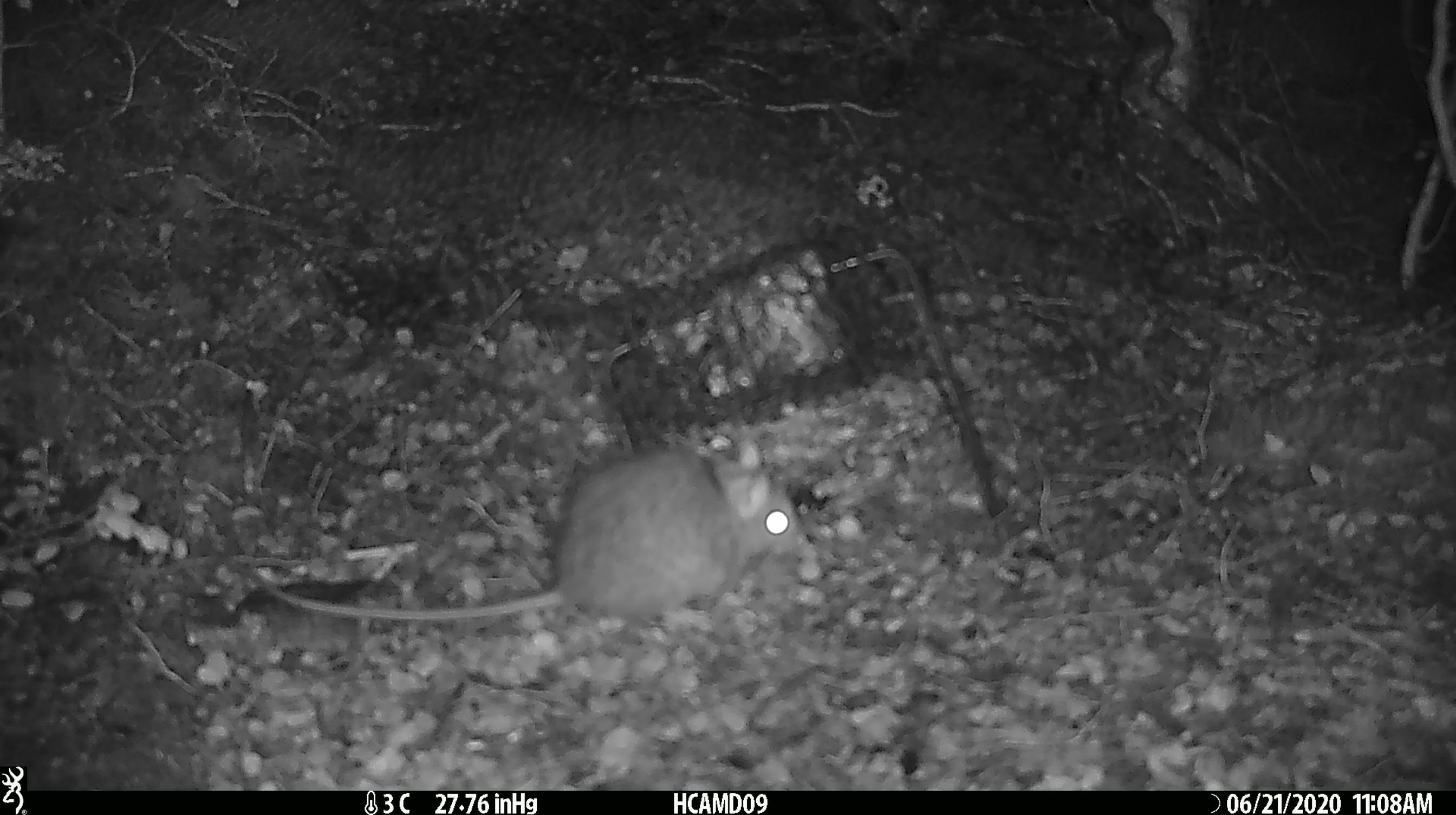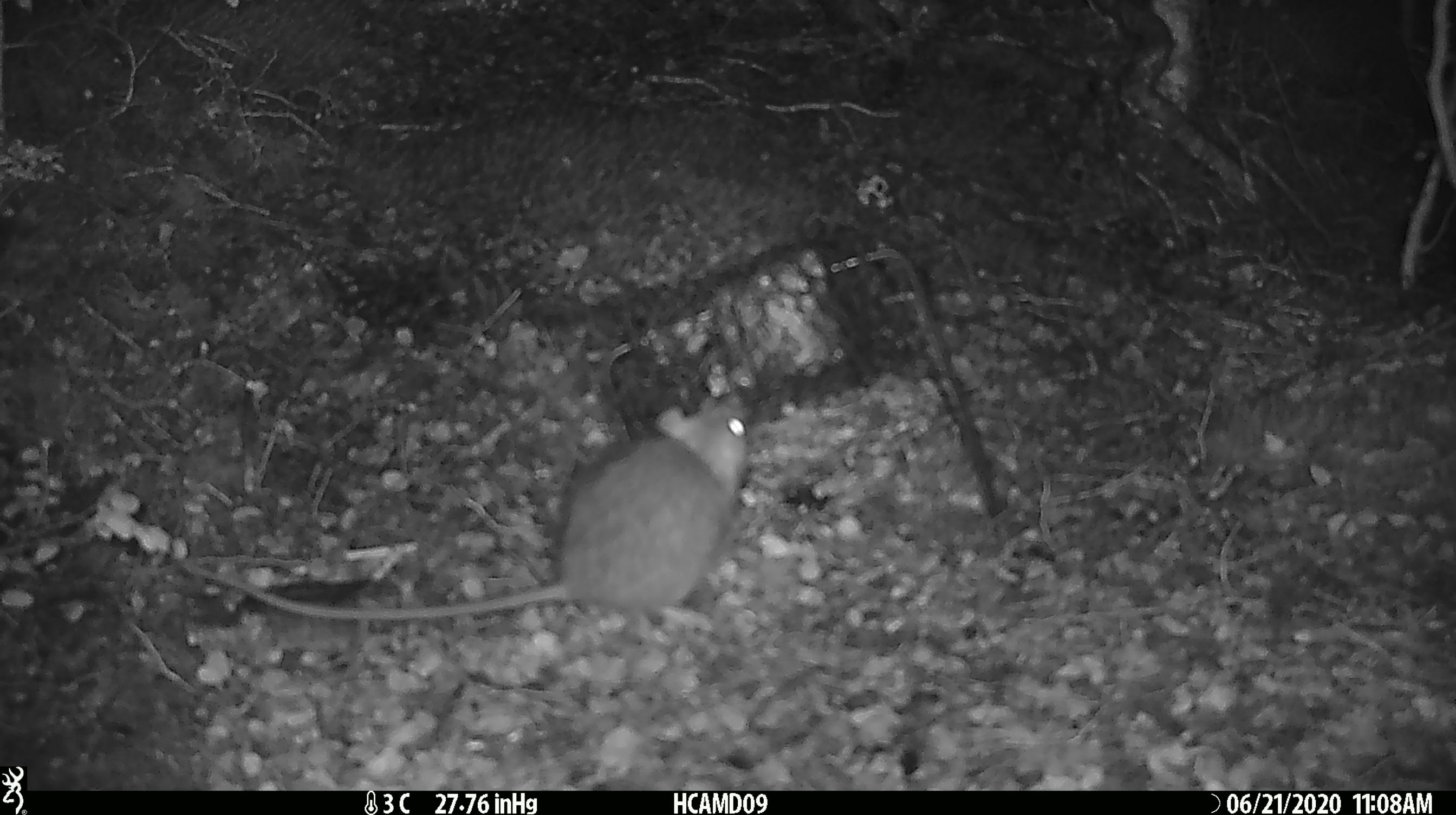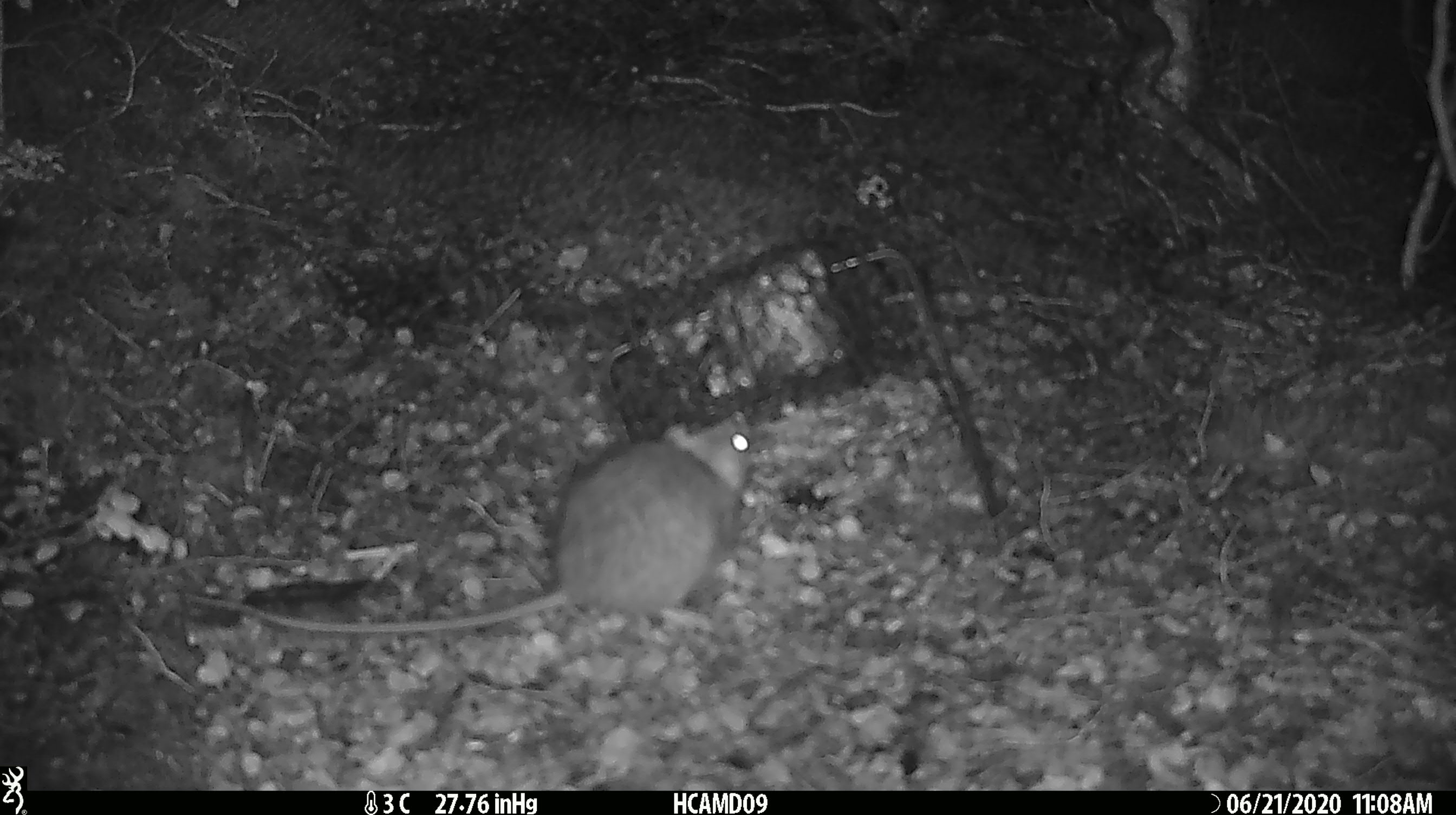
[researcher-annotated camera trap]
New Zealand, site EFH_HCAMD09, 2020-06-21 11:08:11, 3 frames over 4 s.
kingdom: Animalia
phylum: Chordata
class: Mammalia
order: Rodentia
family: Muridae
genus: Rattus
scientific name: Rattus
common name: rat